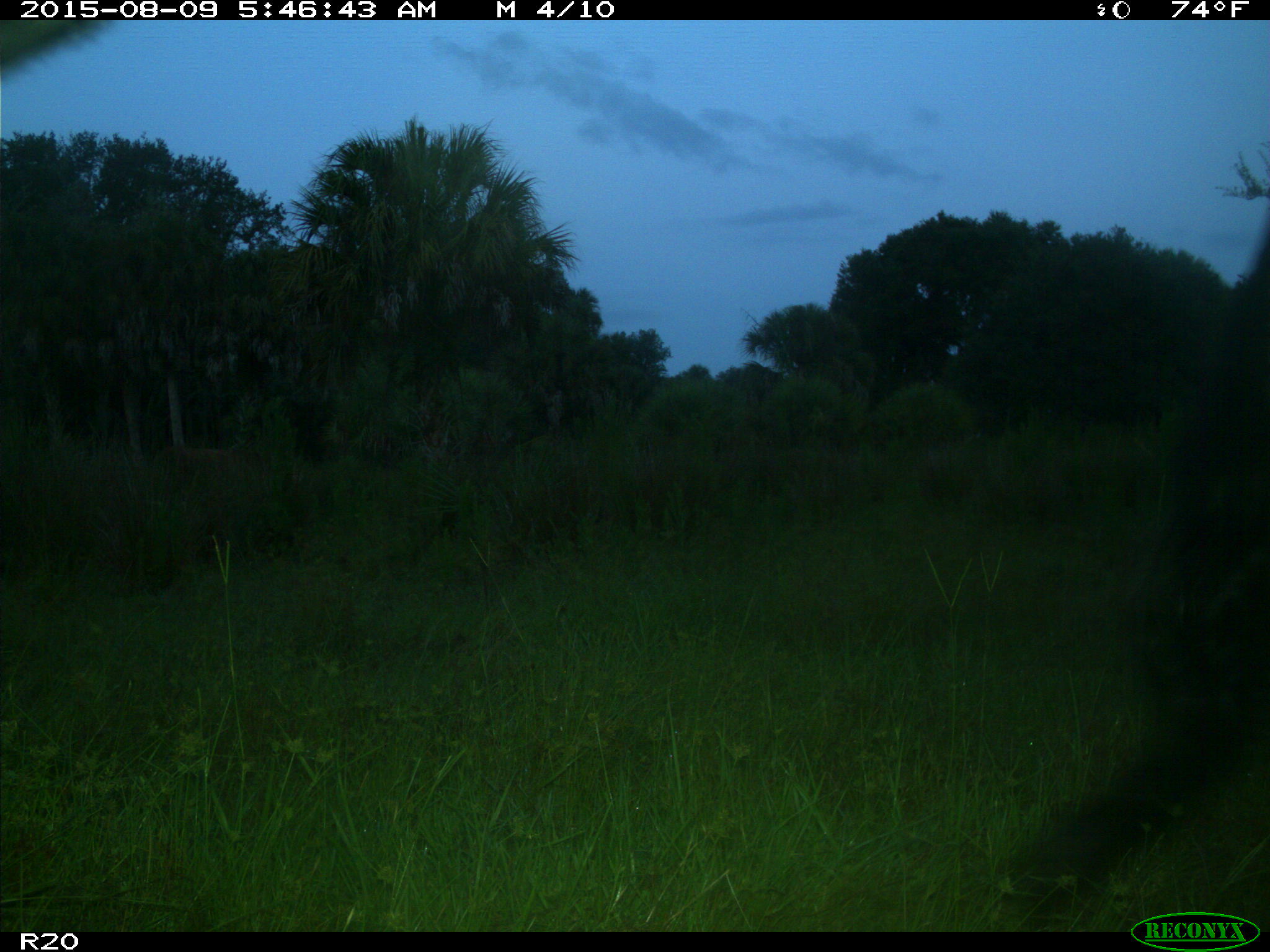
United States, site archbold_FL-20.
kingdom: Animalia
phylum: Chordata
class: Mammalia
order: Artiodactyla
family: Bovidae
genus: Bos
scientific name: Bos taurus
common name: domestic cow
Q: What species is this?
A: Bos taurus (domestic cow).